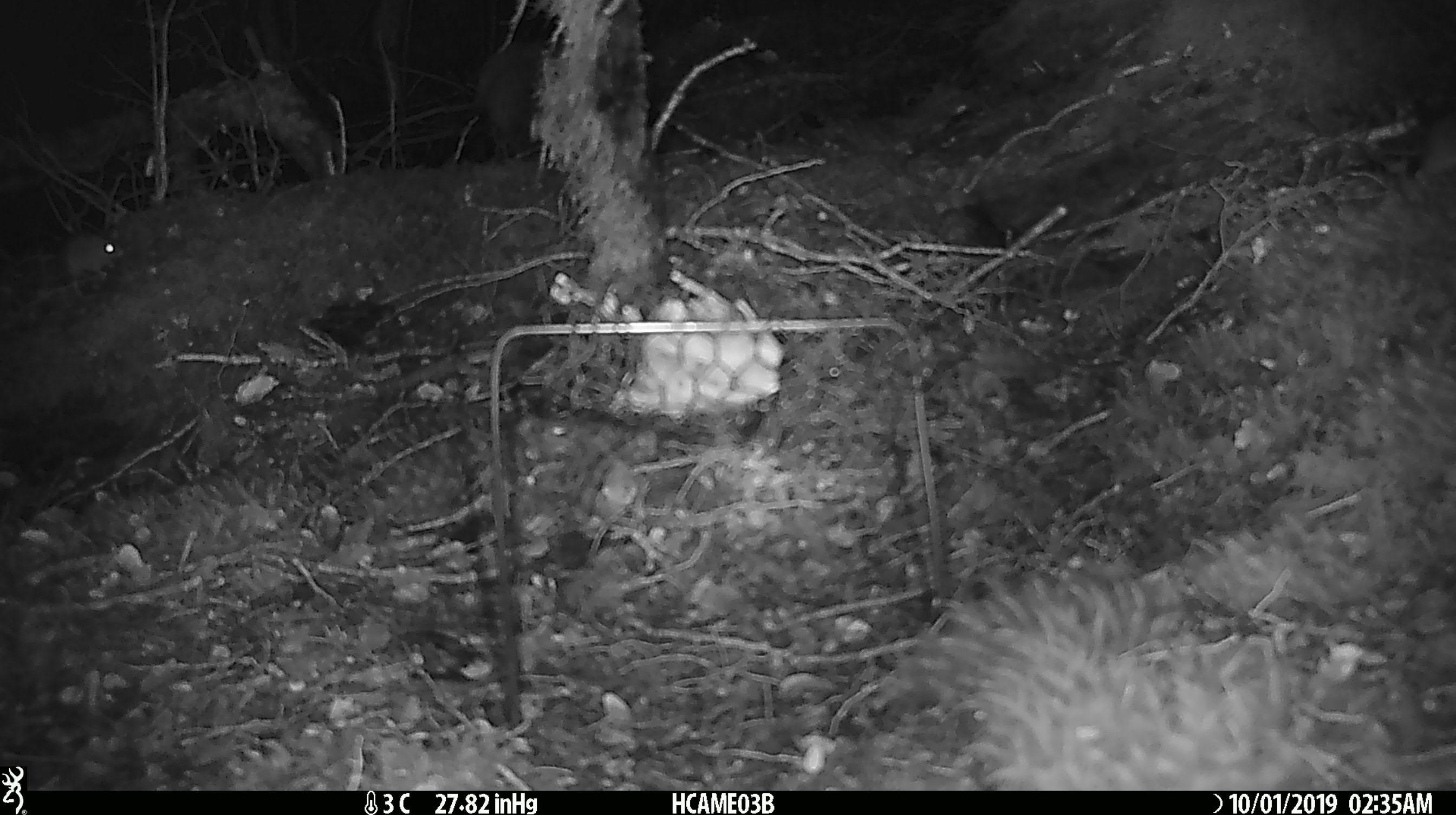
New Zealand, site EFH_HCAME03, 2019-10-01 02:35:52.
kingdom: Animalia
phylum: Chordata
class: Mammalia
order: Rodentia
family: Muridae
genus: Mus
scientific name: Mus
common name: mouse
Mouse (Mus).